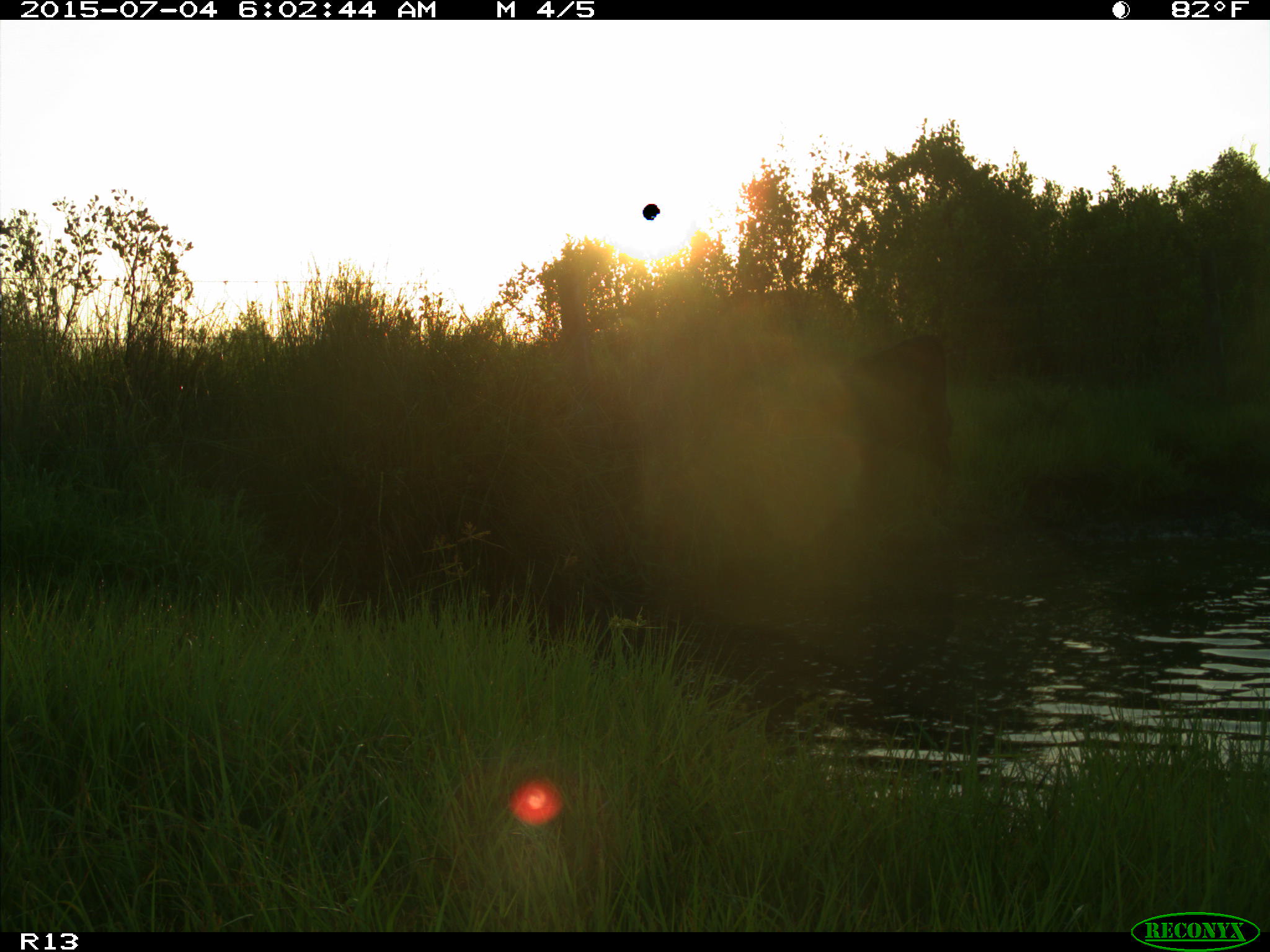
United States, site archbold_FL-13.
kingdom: Animalia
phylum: Chordata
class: Mammalia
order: Artiodactyla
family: Bovidae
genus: Bos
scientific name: Bos taurus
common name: domestic cow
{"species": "Bos taurus (domestic cow)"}